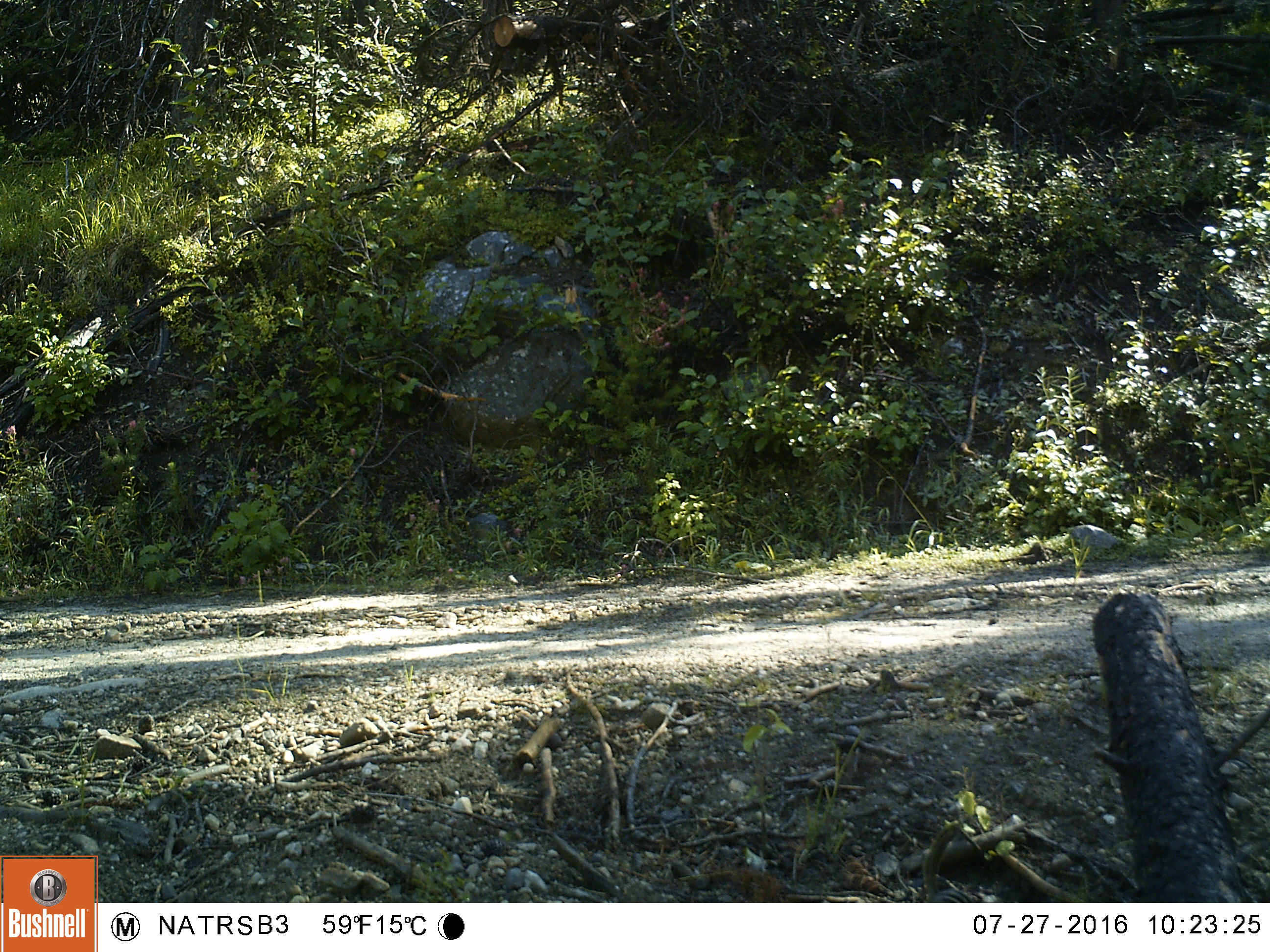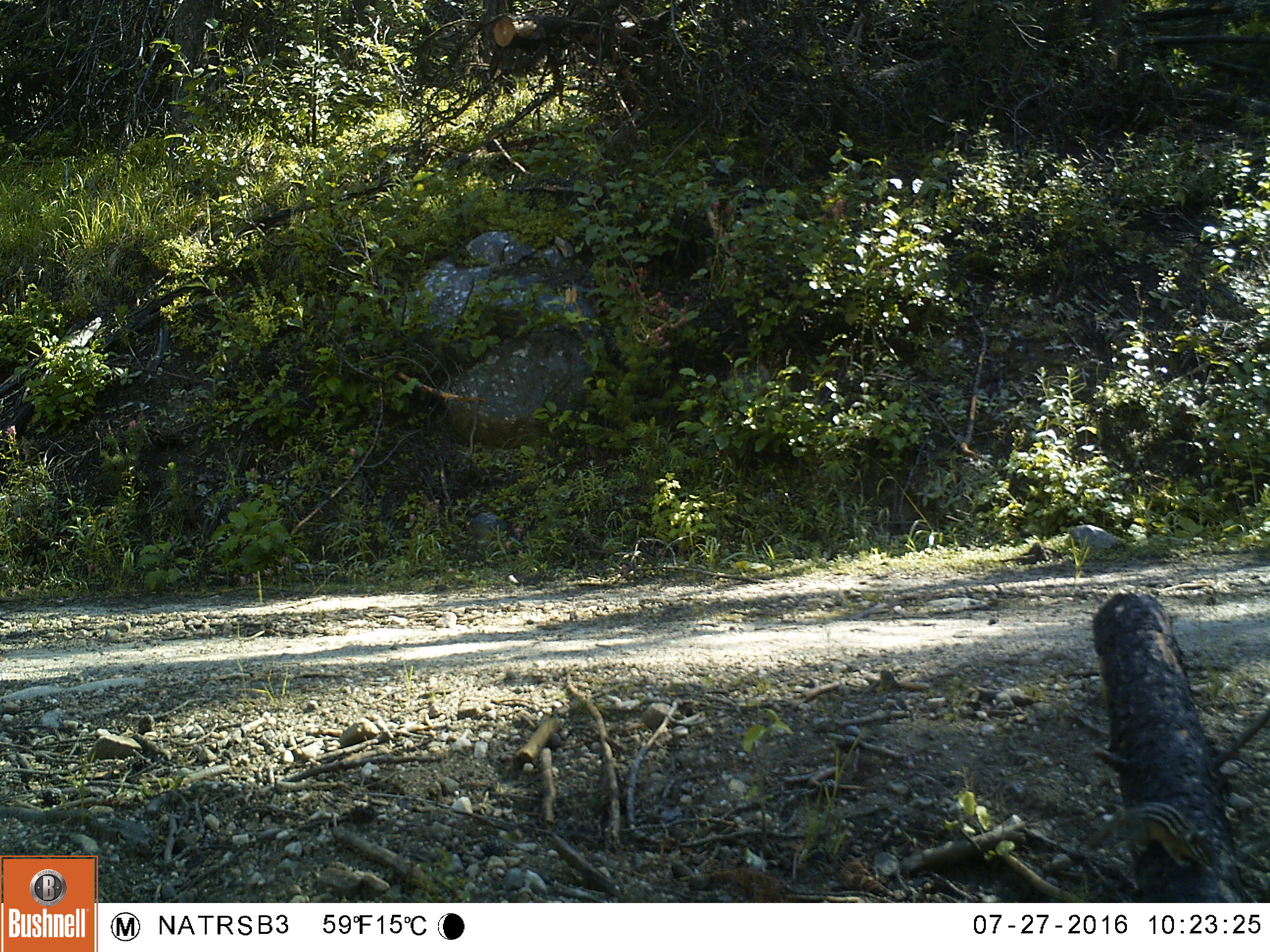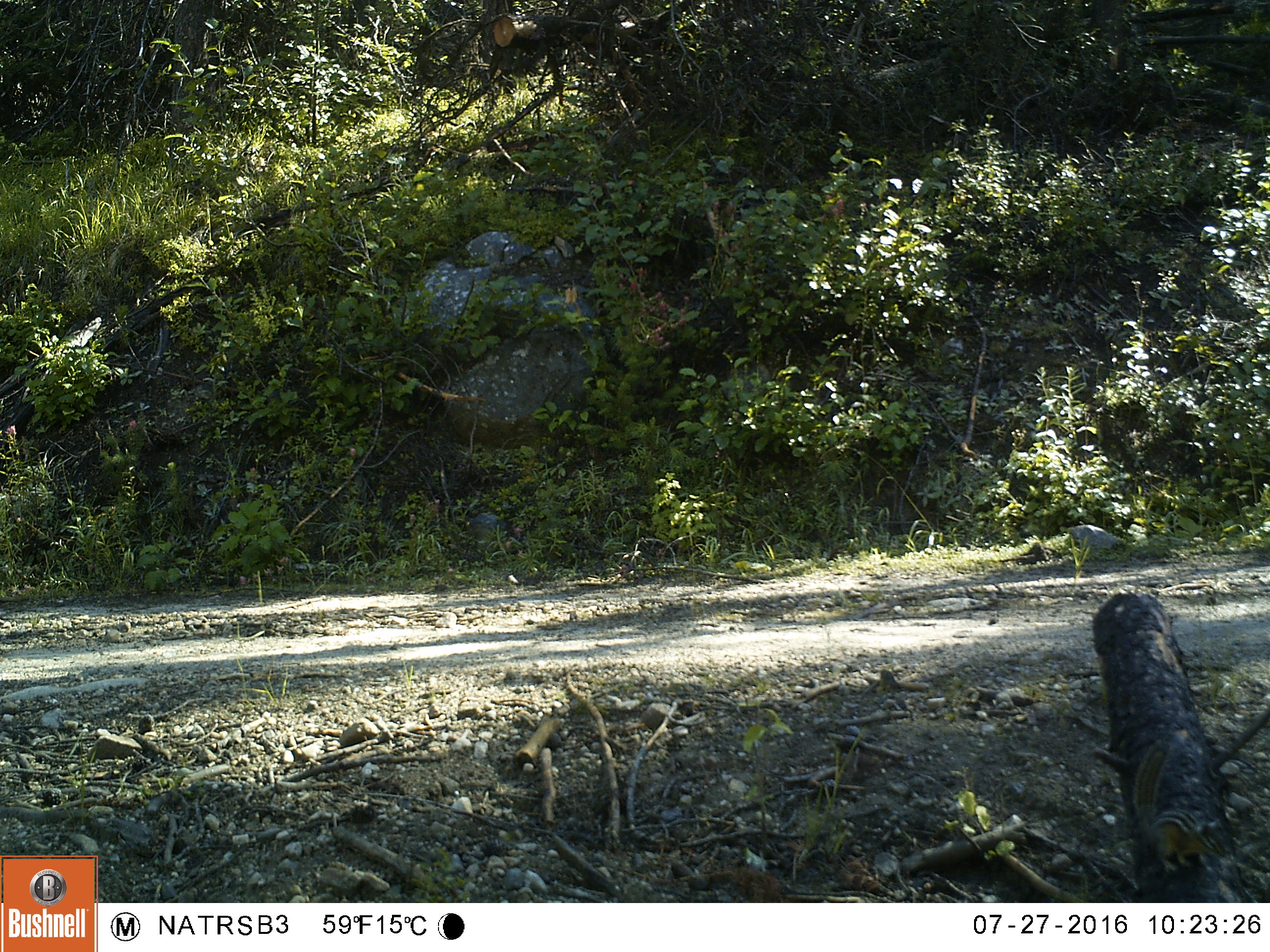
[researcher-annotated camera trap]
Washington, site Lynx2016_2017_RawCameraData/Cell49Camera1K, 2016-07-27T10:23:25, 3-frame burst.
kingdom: Animalia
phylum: Chordata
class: Mammalia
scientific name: Mammalia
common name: small mammal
Small mammal (Mammalia). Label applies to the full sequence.